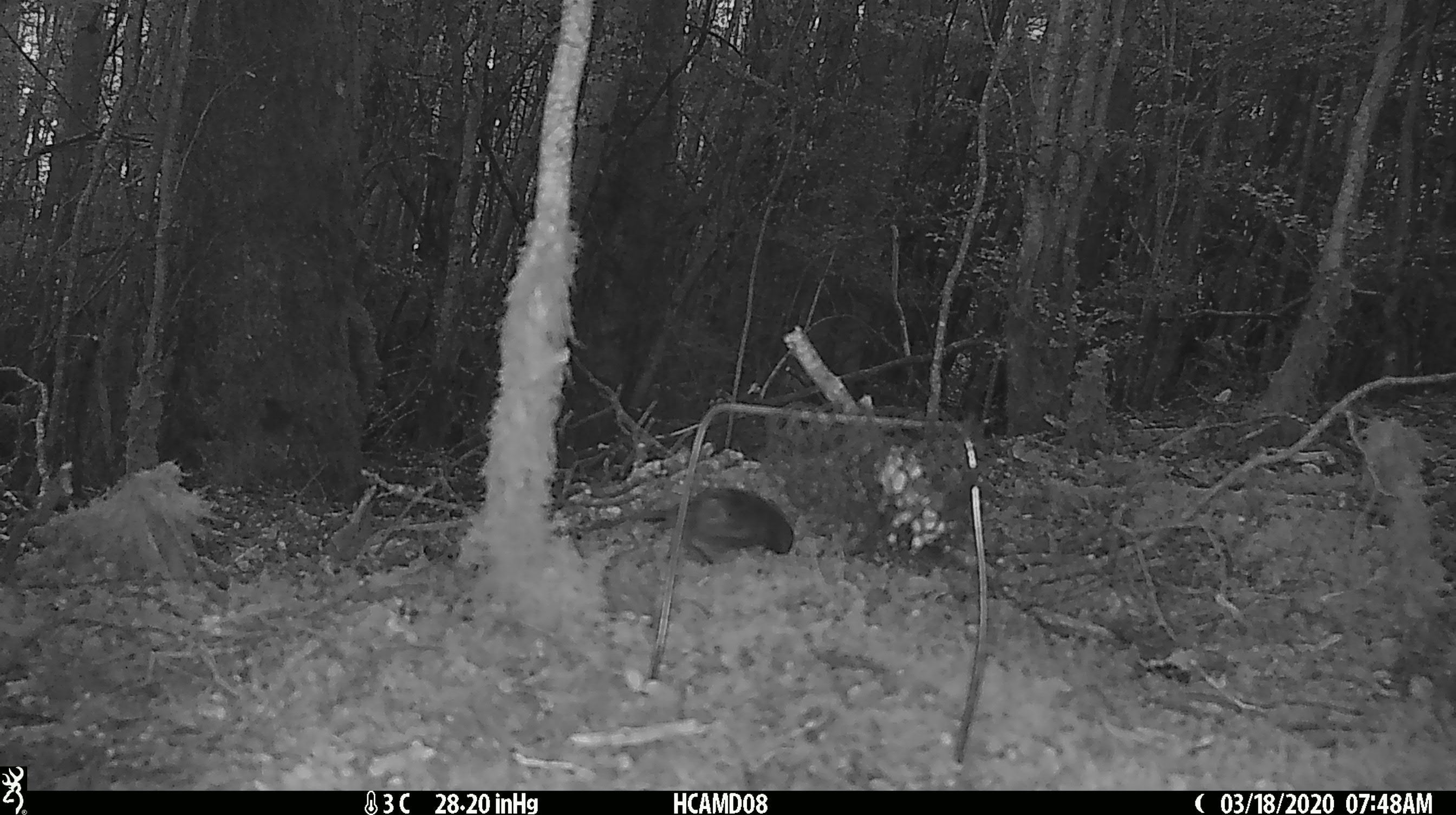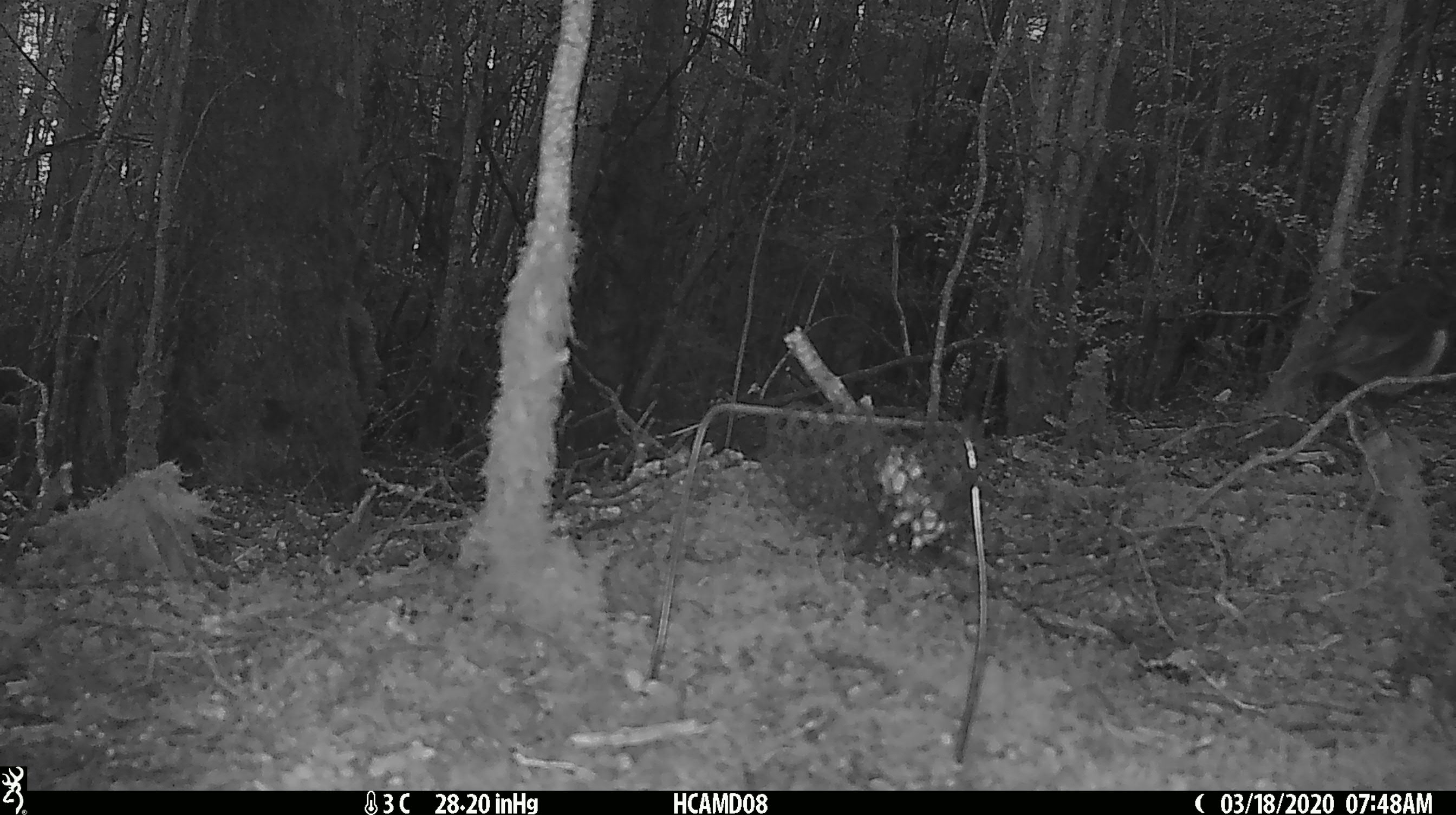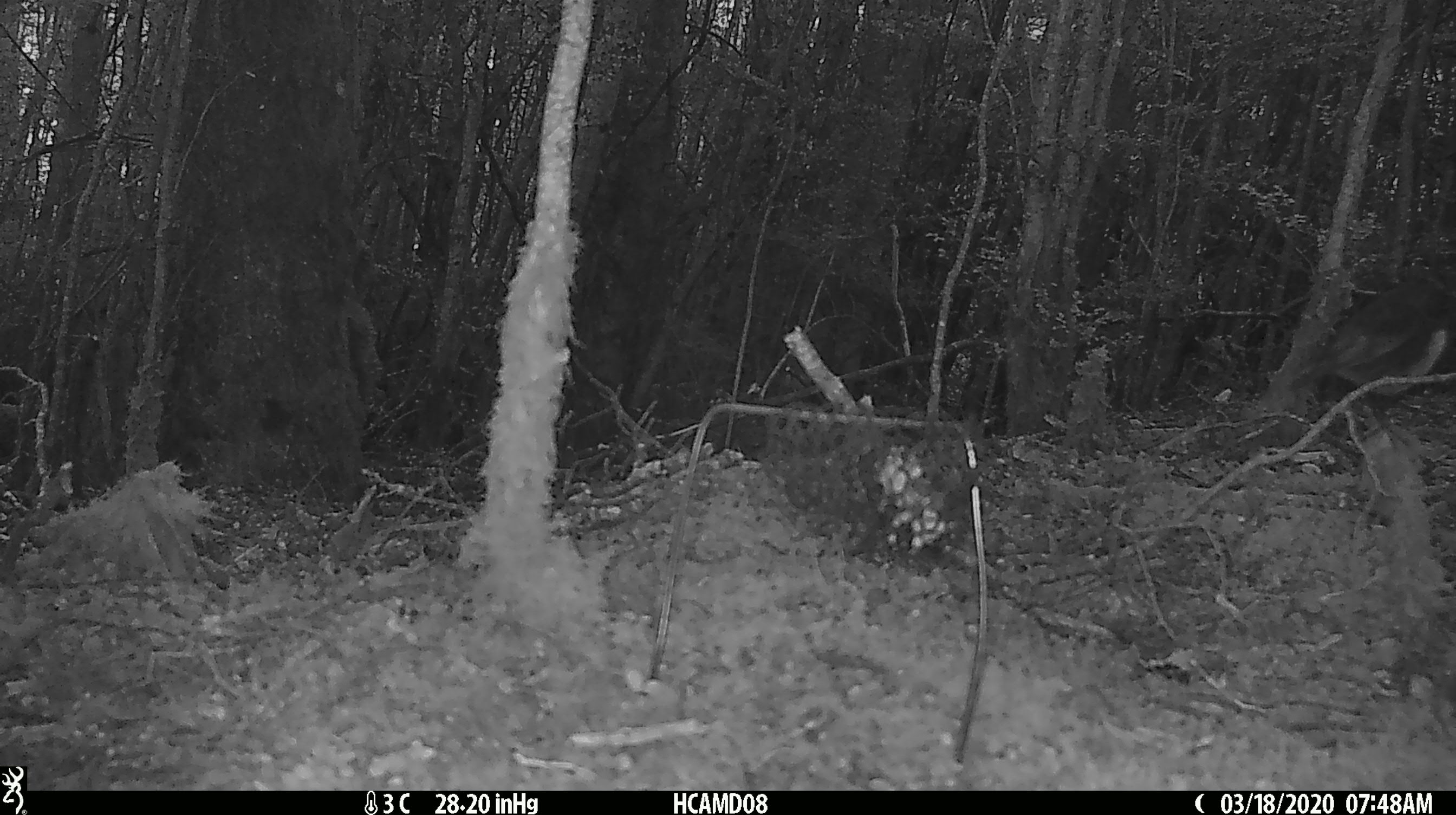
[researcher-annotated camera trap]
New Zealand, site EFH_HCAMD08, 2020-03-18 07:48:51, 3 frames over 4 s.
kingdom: Animalia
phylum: Chordata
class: Aves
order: Passeriformes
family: Petroicidae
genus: Petroica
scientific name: Petroica australis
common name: new zealand robin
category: robin